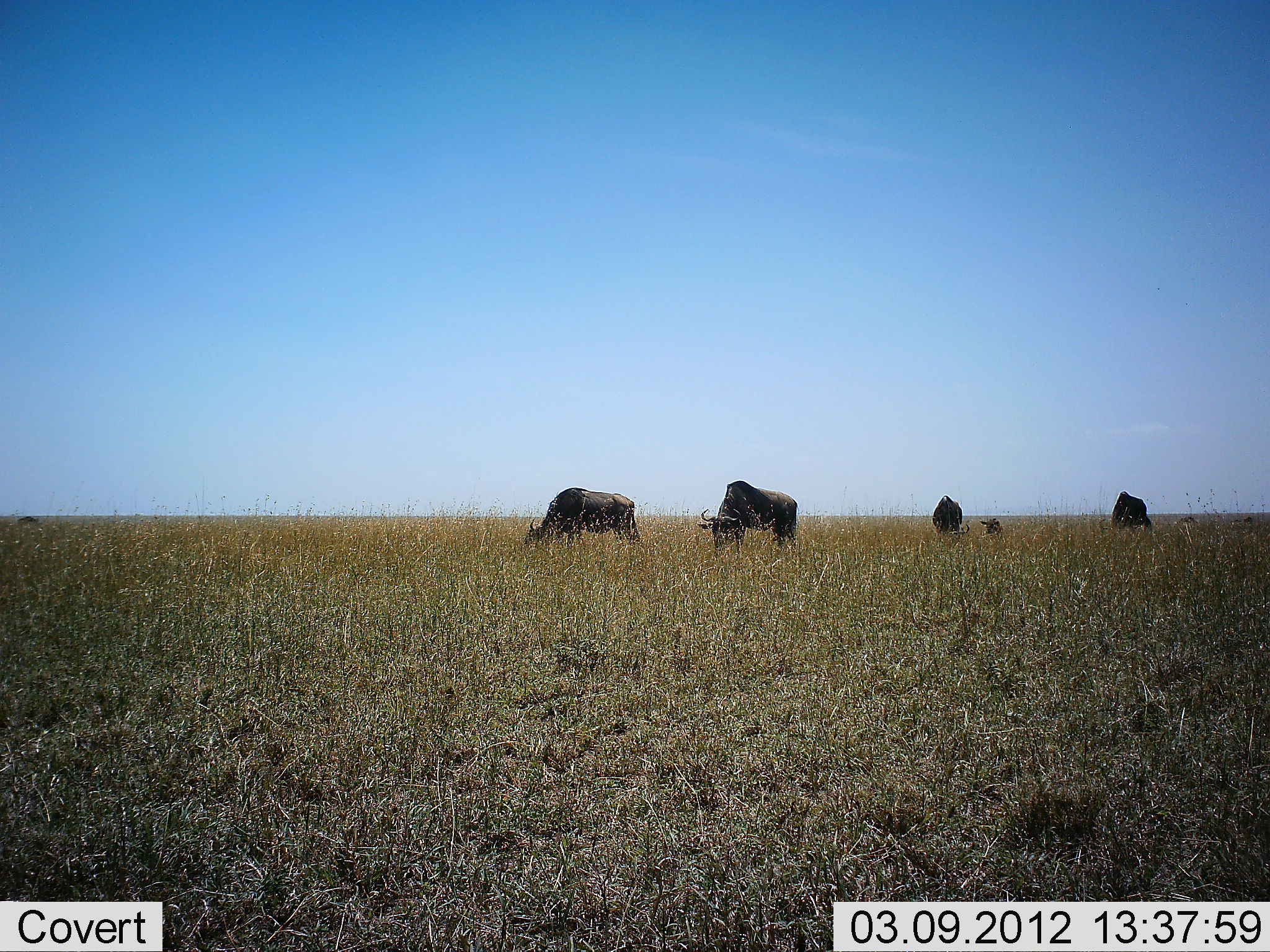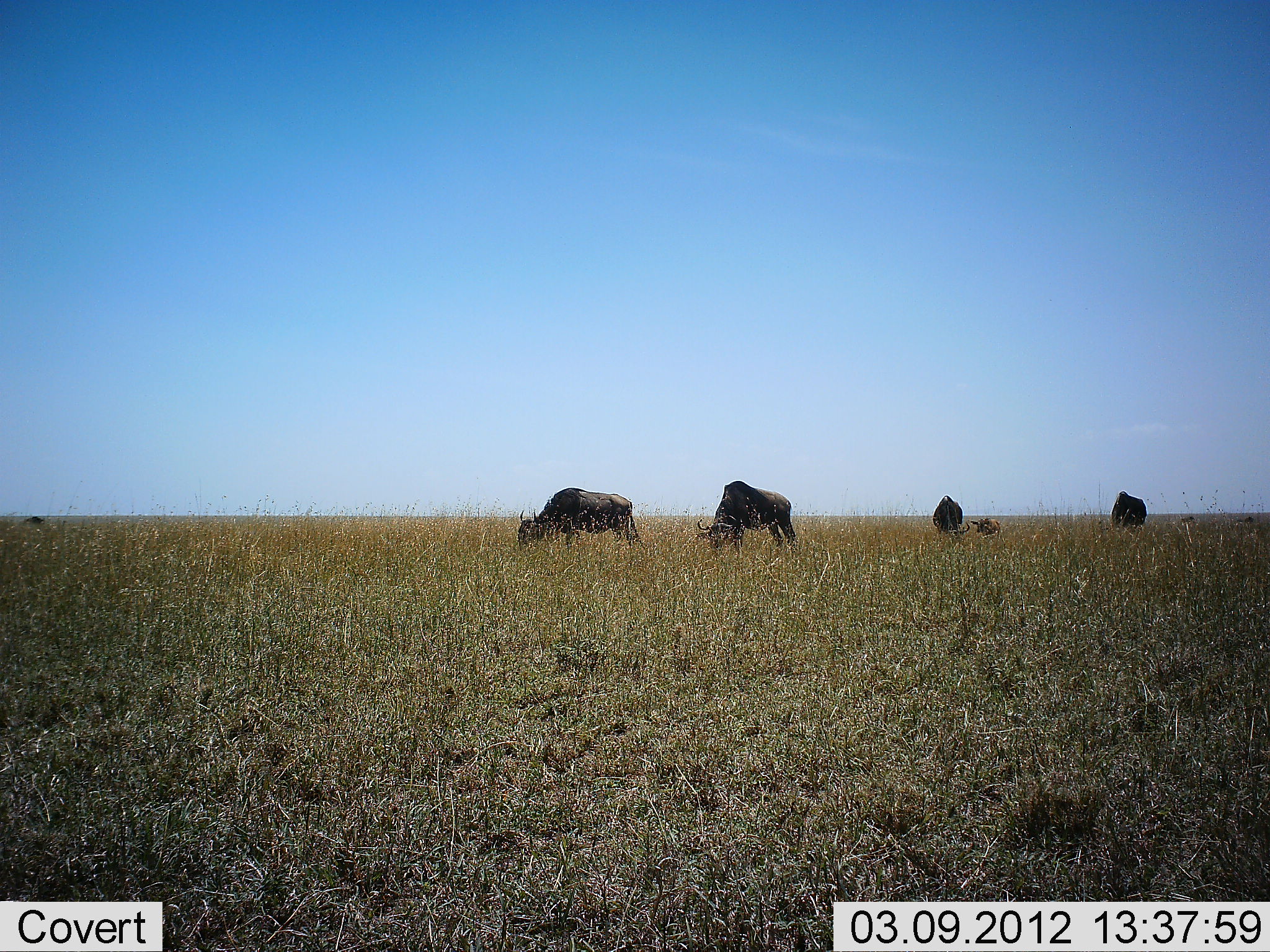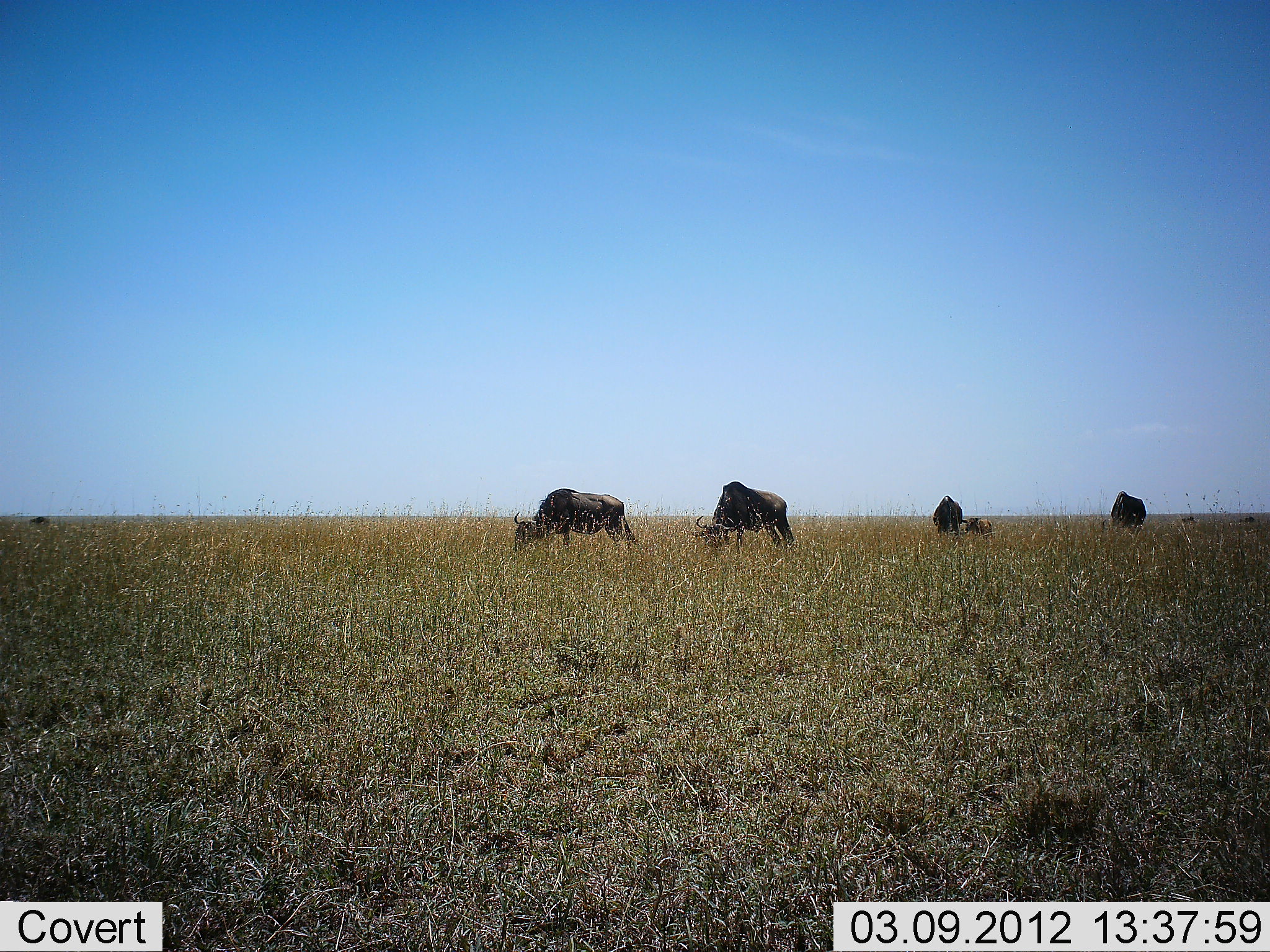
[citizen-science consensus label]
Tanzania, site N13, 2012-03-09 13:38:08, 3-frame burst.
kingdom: Animalia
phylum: Chordata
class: Mammalia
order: Artiodactyla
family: Bovidae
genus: Connochaetes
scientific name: Connochaetes taurinus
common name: blue wildebeest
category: wildebeest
Wildebeest (blue wildebeest) (Connochaetes taurinus), count 5. Behavior (volunteer vote fractions): standing 24%, resting 0%, moving 29%, interacting 0%. Young present (vote fraction): 65%. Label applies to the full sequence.